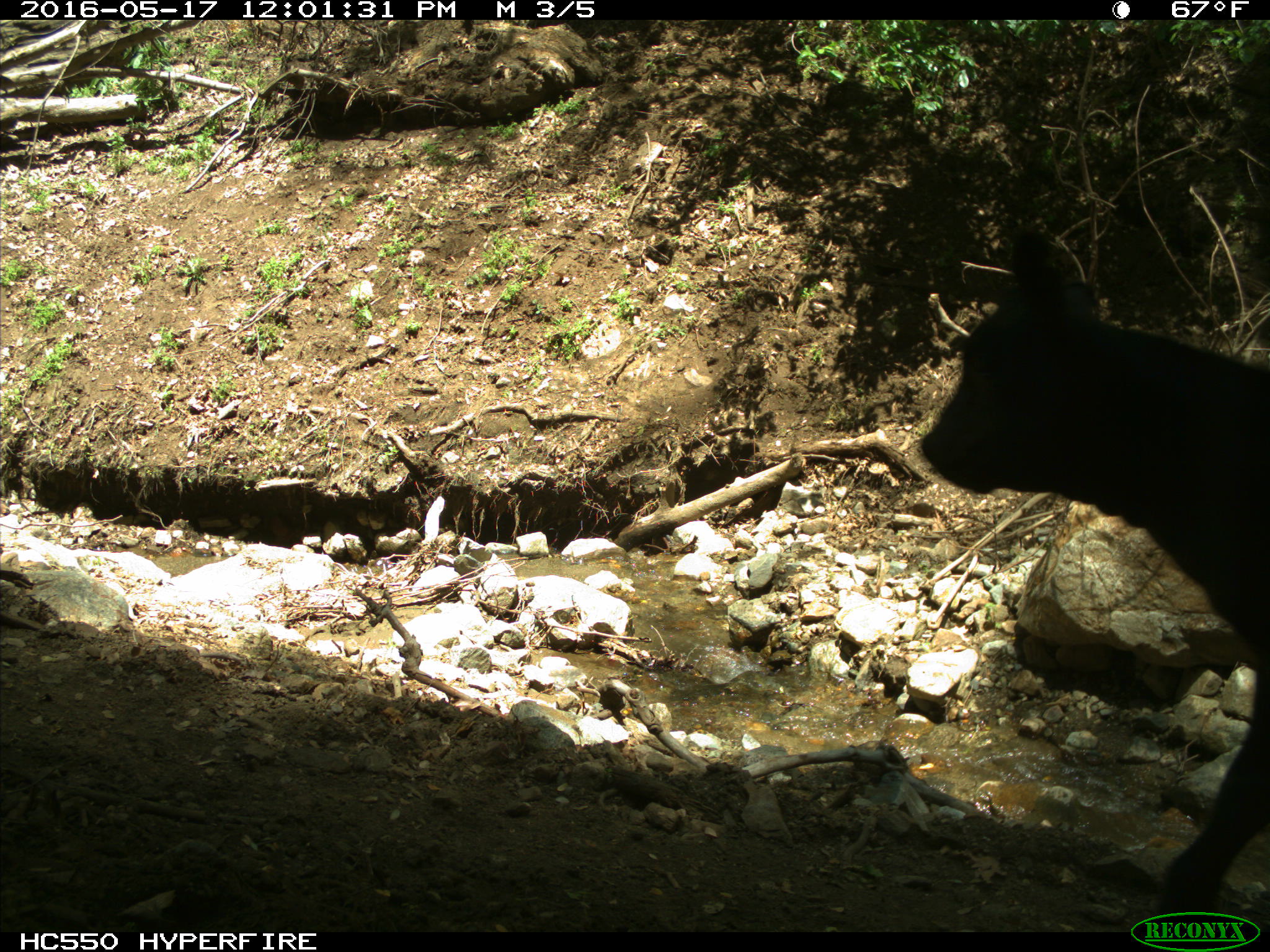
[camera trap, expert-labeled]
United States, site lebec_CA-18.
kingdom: Animalia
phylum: Chordata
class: Mammalia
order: Artiodactyla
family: Bovidae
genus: Bos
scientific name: Bos taurus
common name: domestic cow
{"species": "Bos taurus (domestic cow)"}